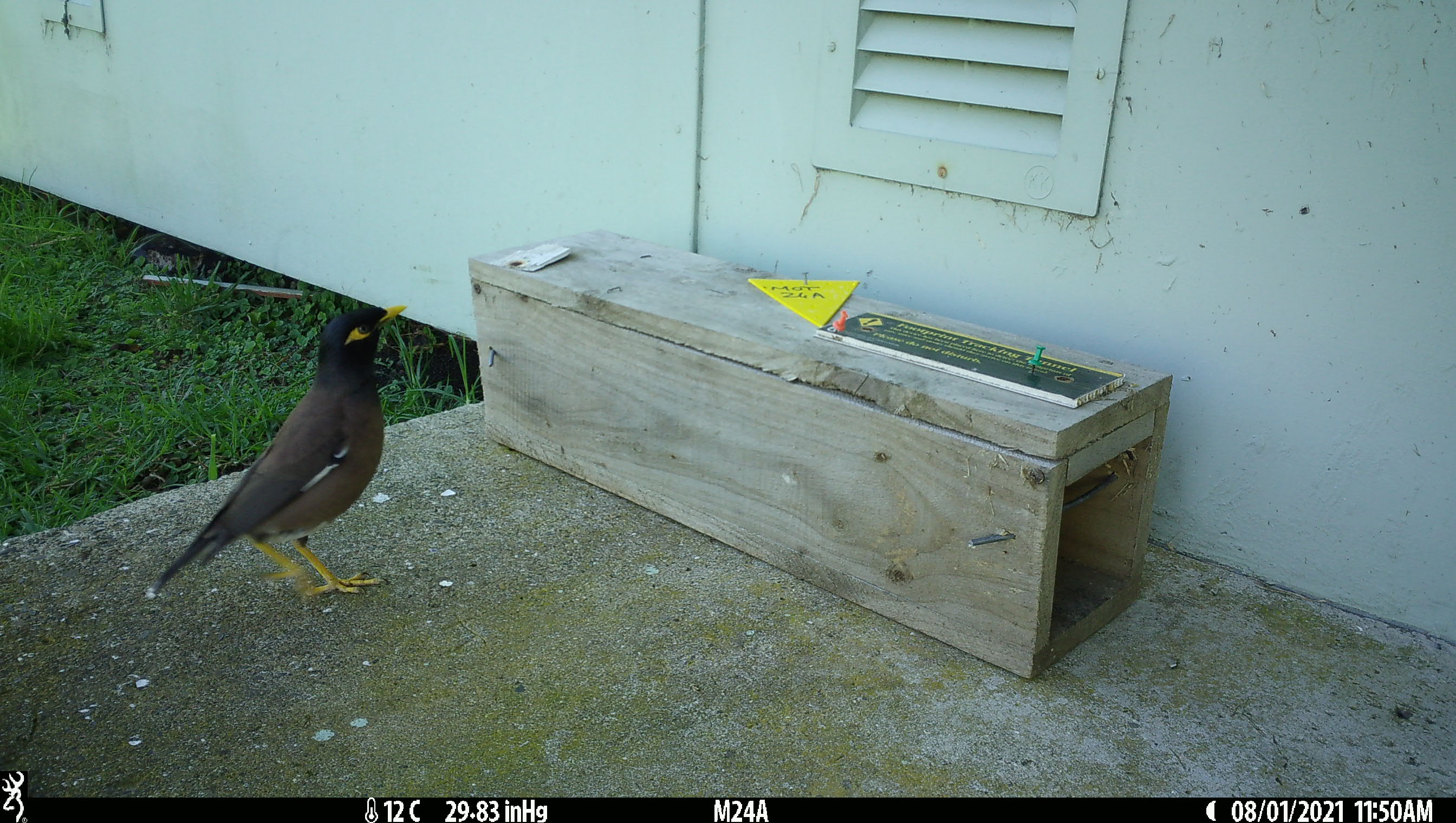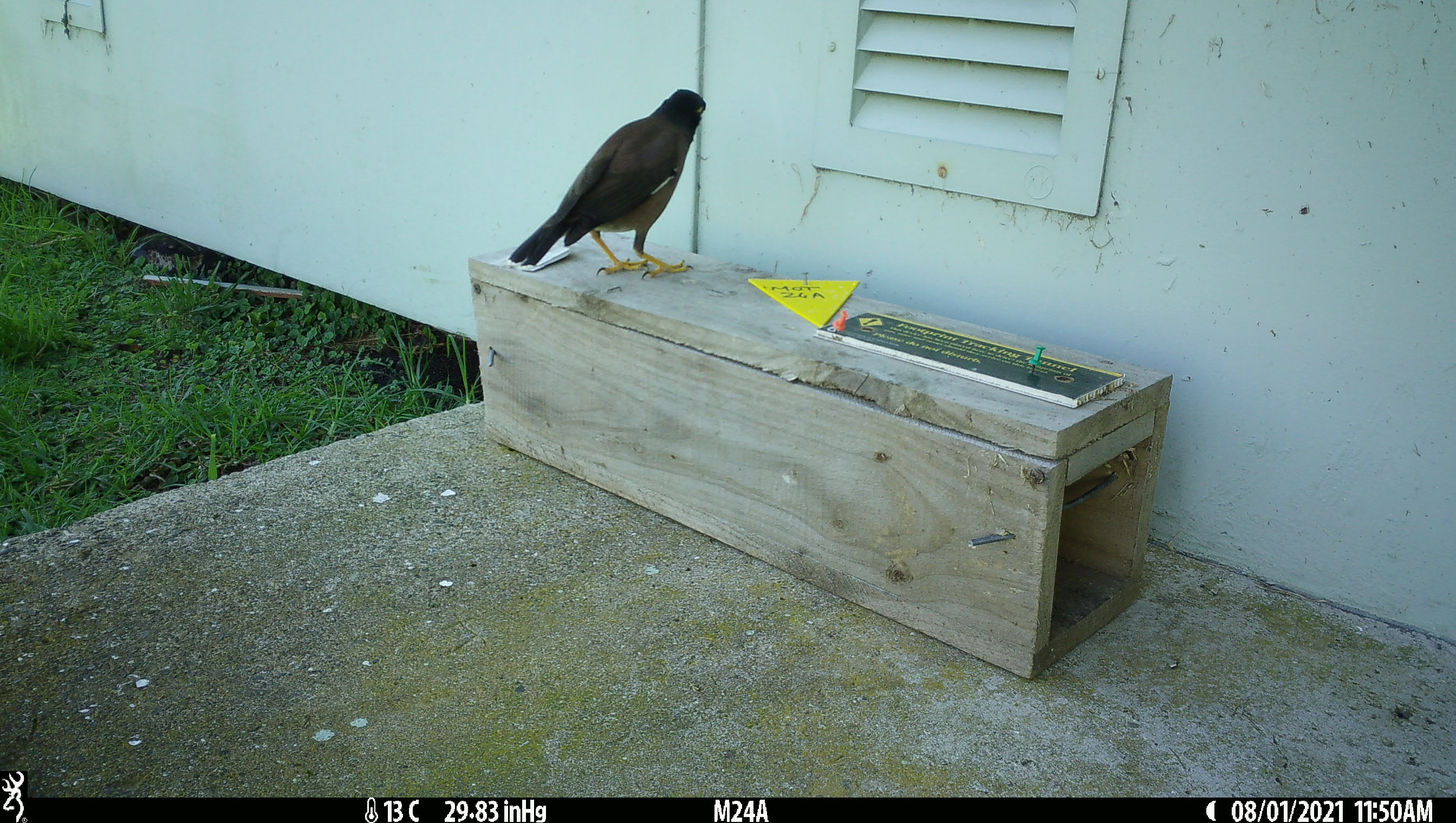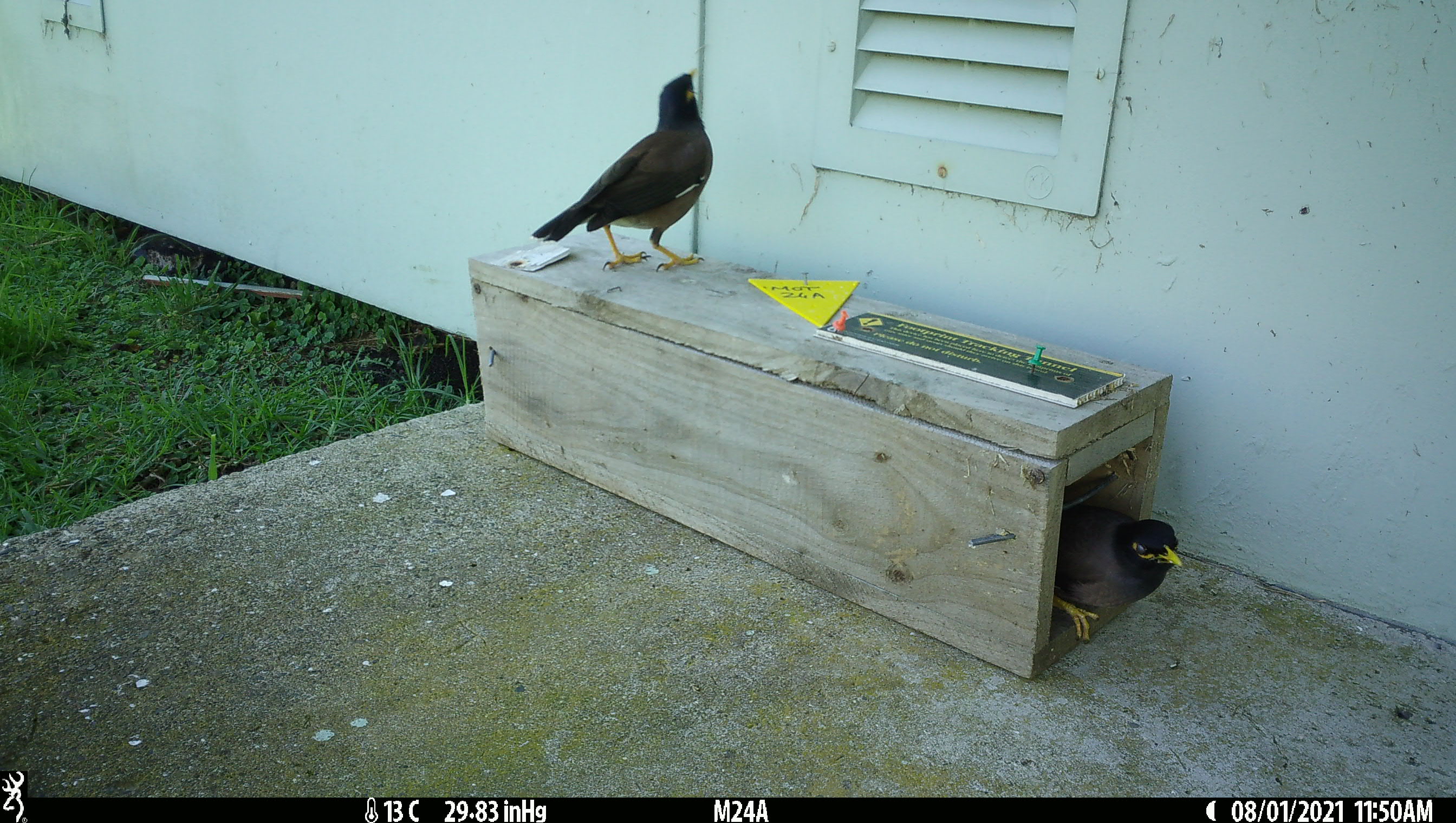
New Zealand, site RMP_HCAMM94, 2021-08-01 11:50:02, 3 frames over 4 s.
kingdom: Animalia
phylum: Chordata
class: Aves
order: Passeriformes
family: Sturnidae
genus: Acridotheres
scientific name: Acridotheres tristis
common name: common myna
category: myna